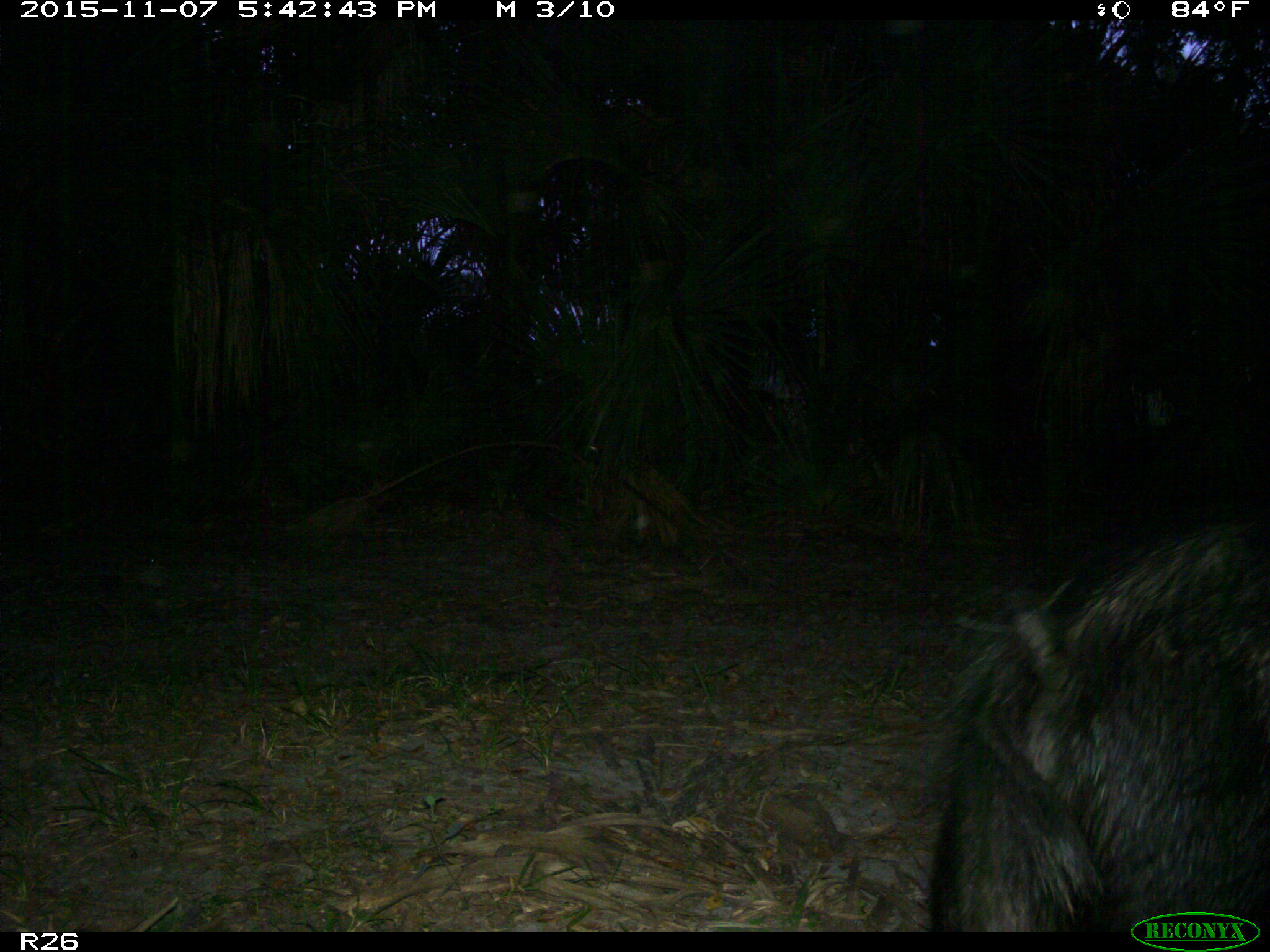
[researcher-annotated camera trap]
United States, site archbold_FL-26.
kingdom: Animalia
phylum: Chordata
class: Mammalia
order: Artiodactyla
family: Suidae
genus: Sus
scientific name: Sus scrofa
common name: wild boar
Sus scrofa (wild boar).